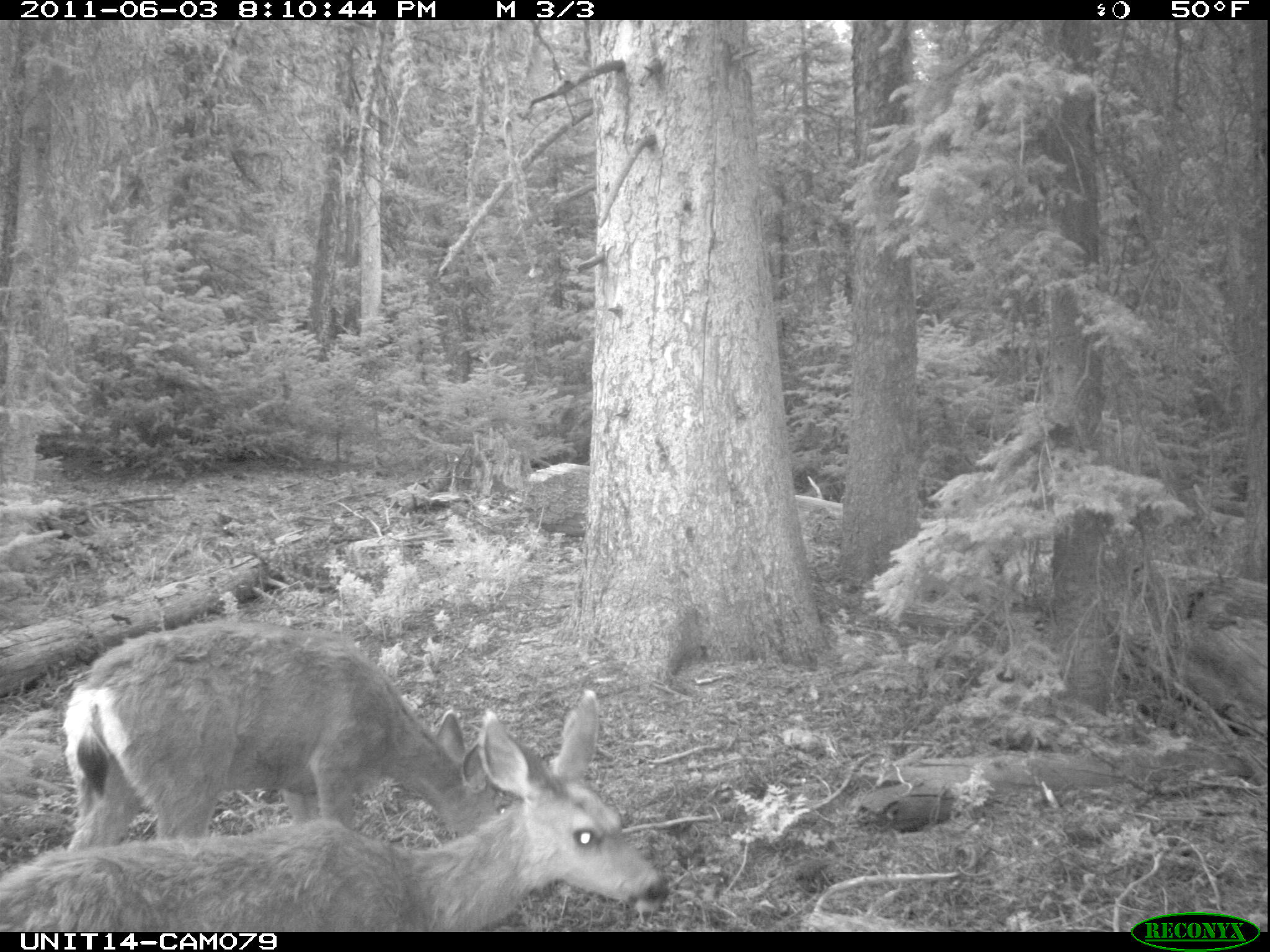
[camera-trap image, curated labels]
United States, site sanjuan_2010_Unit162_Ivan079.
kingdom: Animalia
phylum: Chordata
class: Mammalia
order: Artiodactyla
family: Cervidae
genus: Odocoileus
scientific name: Odocoileus hemionus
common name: mule deer